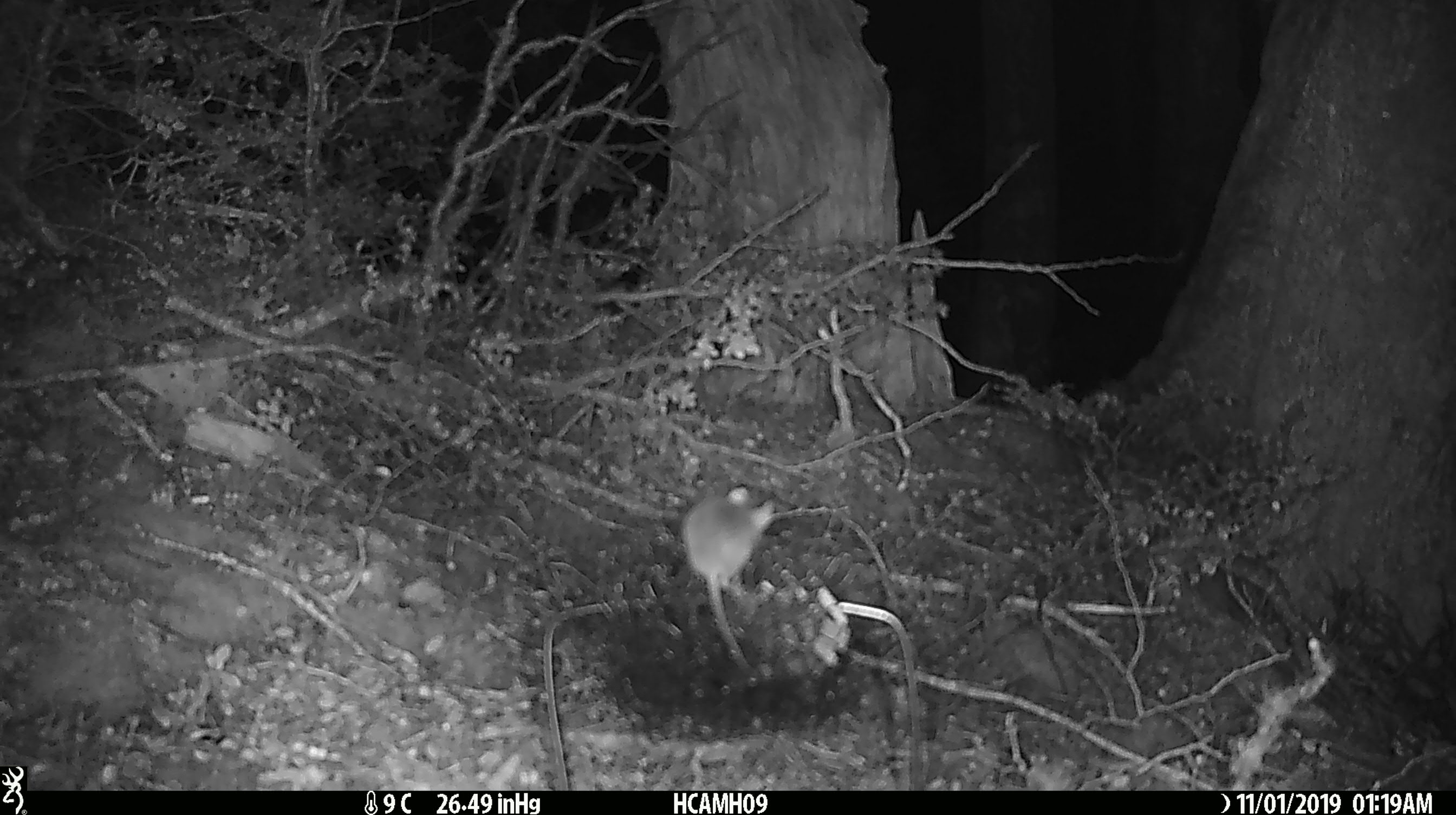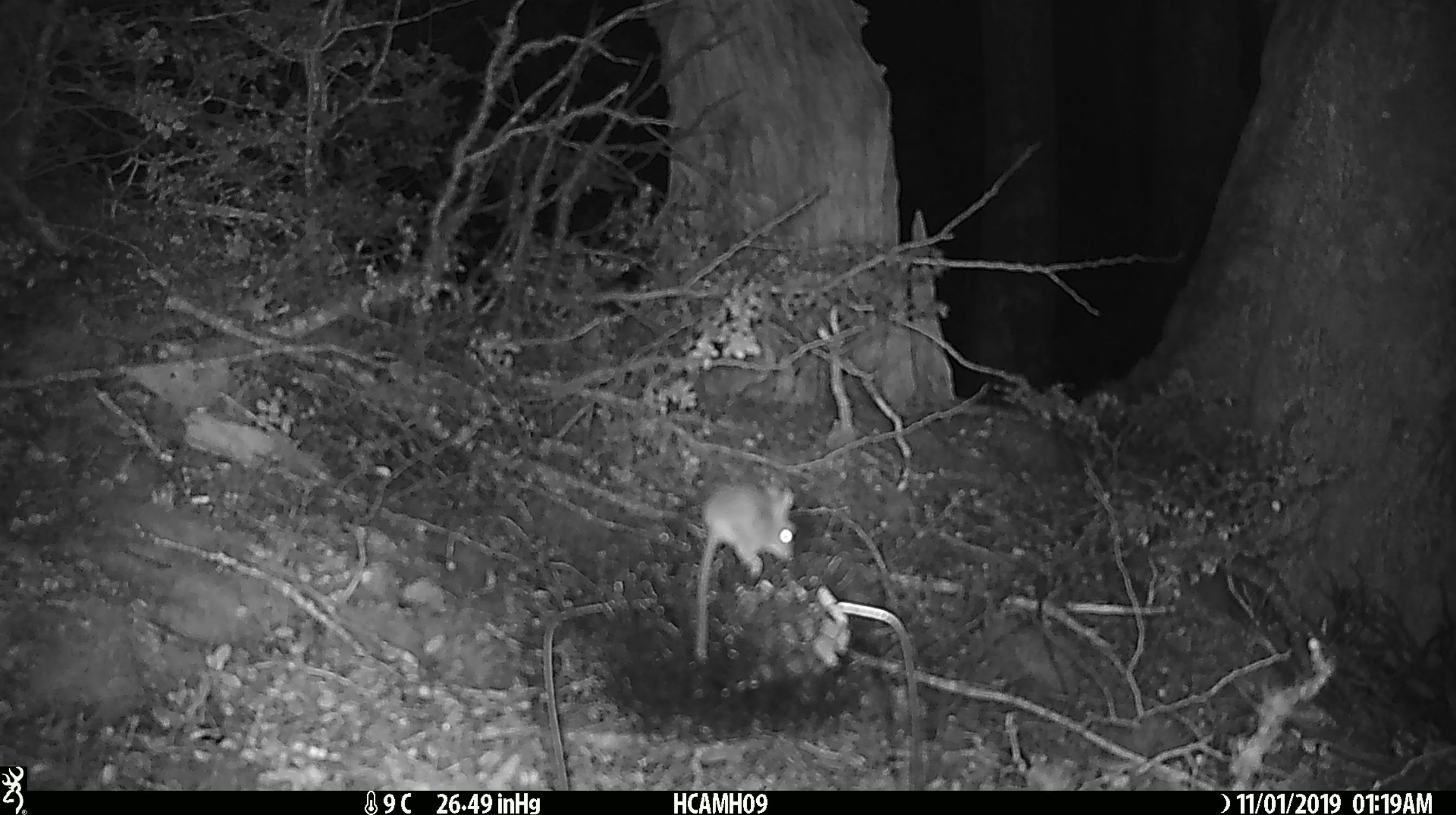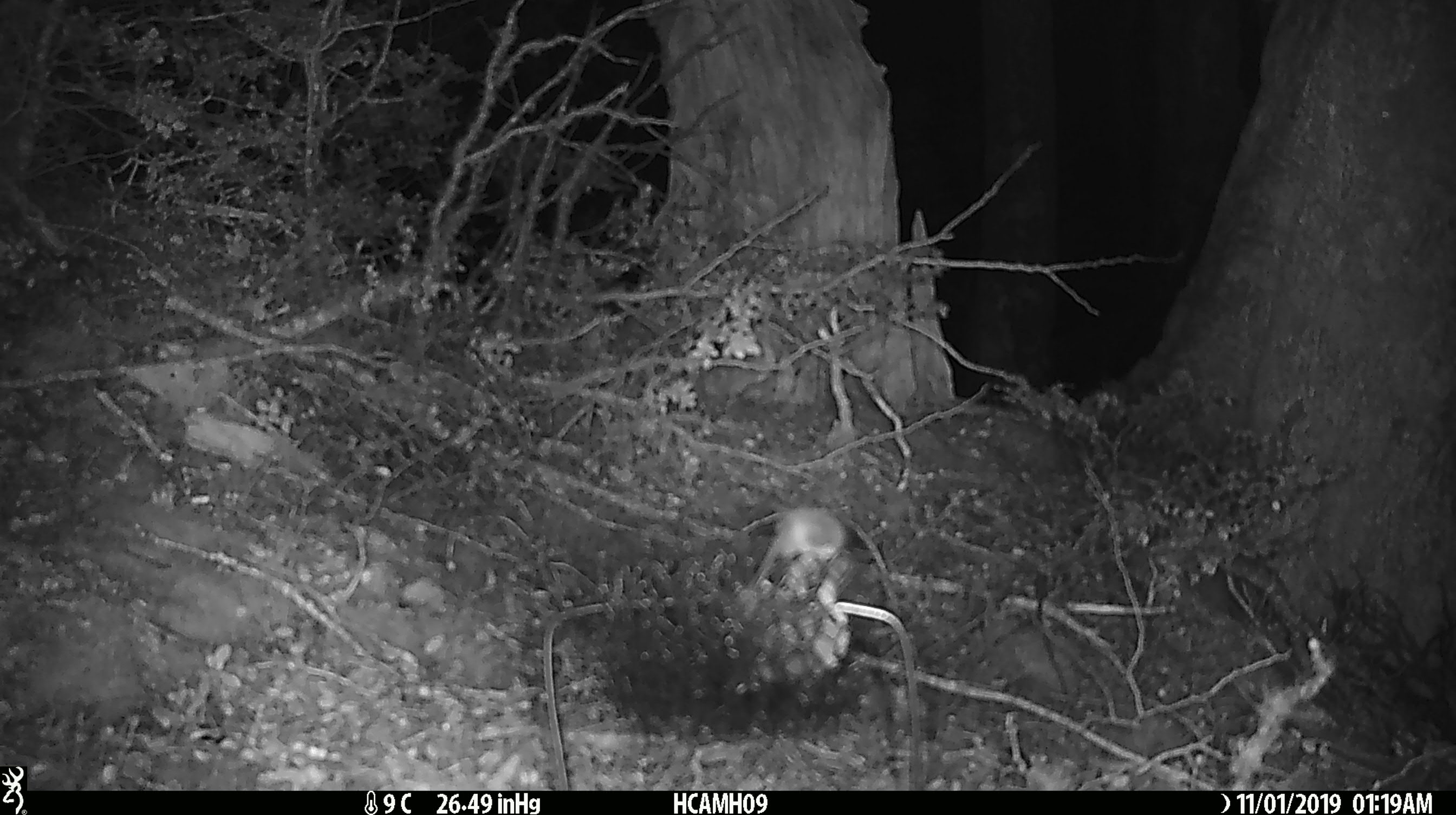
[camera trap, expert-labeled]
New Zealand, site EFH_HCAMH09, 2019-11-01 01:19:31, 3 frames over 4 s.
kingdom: Animalia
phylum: Chordata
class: Mammalia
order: Rodentia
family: Muridae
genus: Mus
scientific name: Mus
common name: mouse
Mouse (Mus).